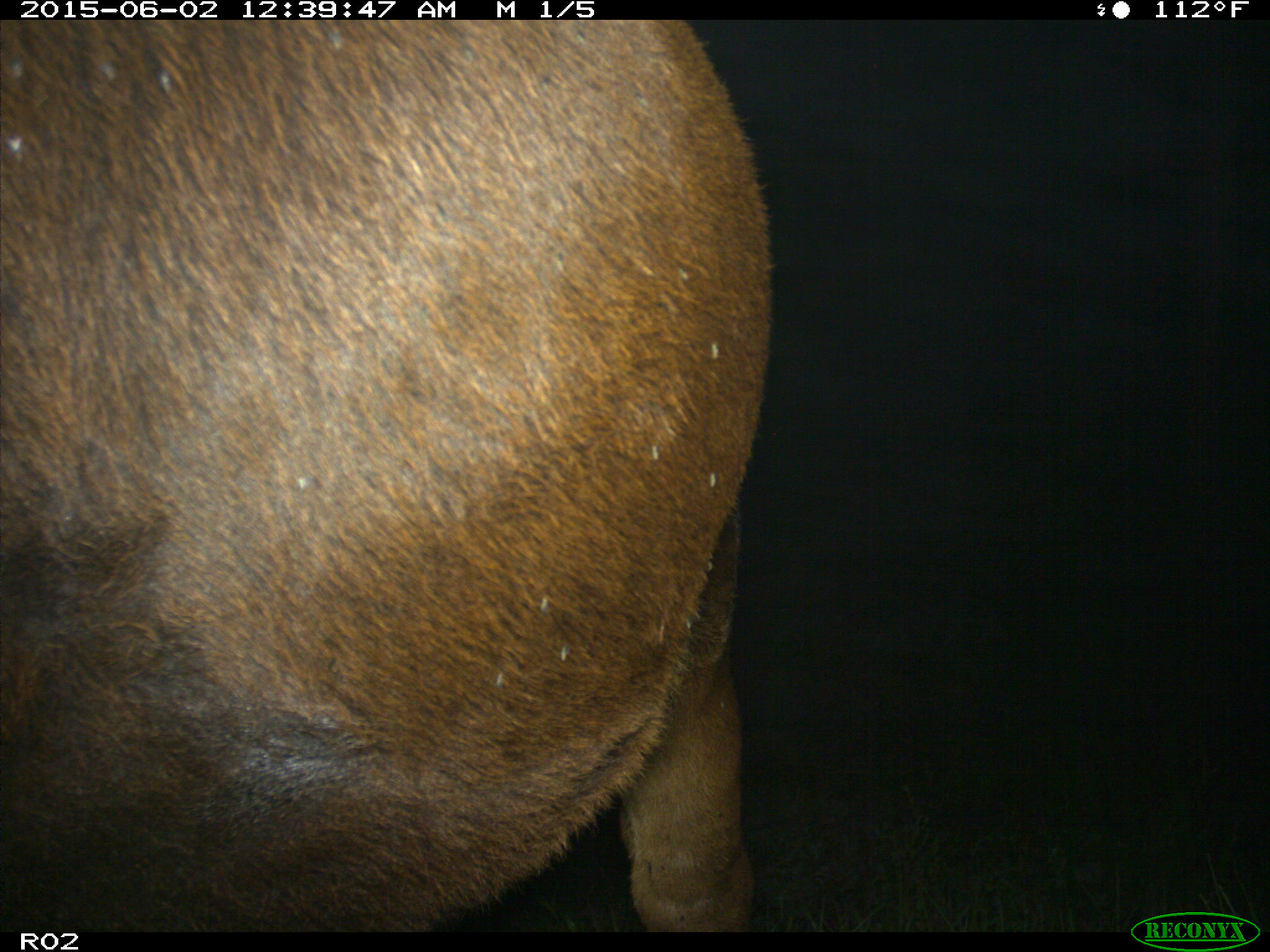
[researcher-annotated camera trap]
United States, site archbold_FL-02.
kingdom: Animalia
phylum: Chordata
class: Mammalia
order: Artiodactyla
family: Bovidae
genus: Bos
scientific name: Bos taurus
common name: domestic cow